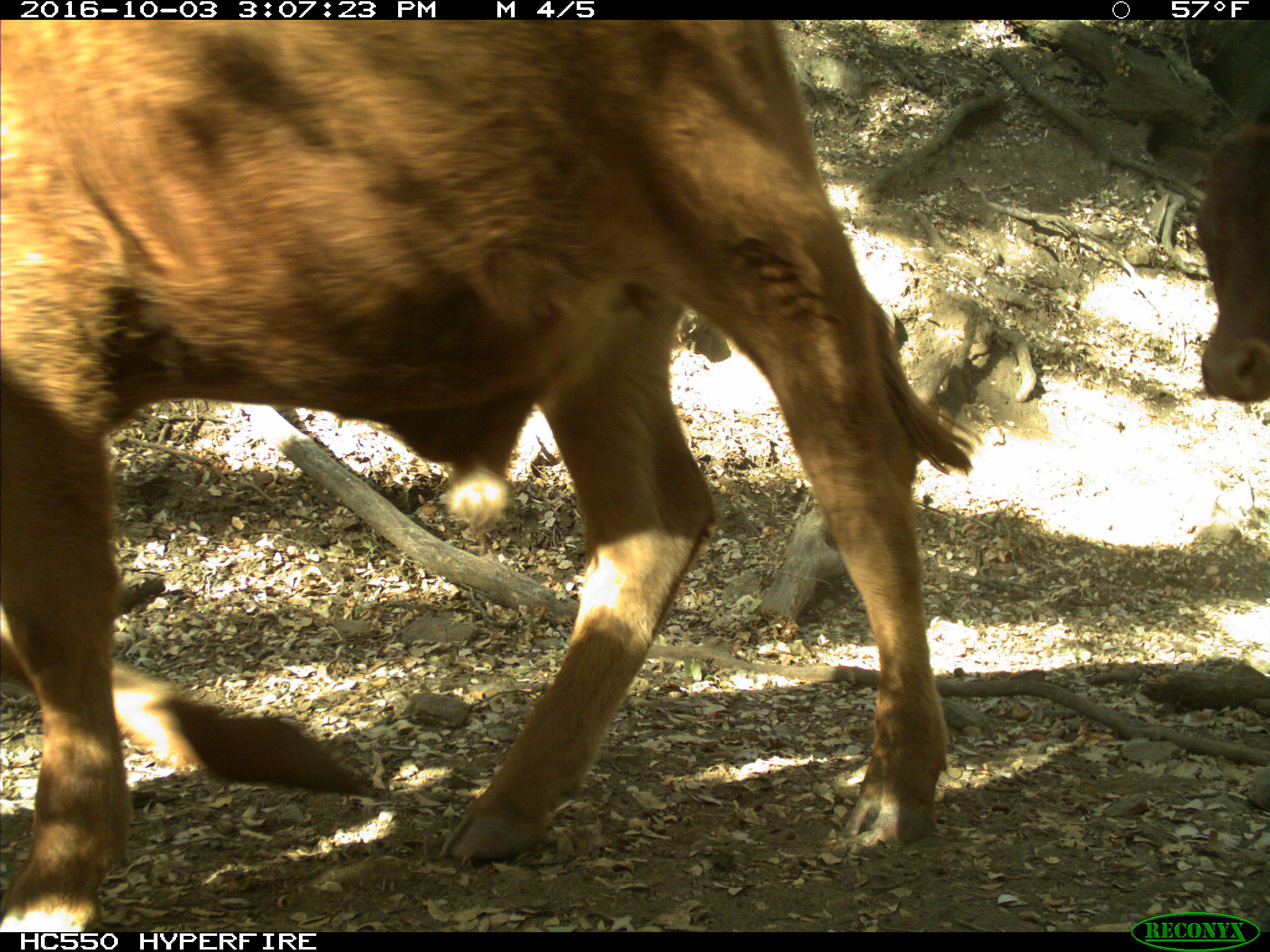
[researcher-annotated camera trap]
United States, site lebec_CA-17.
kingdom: Animalia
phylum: Chordata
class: Mammalia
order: Artiodactyla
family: Bovidae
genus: Bos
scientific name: Bos taurus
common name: domestic cow